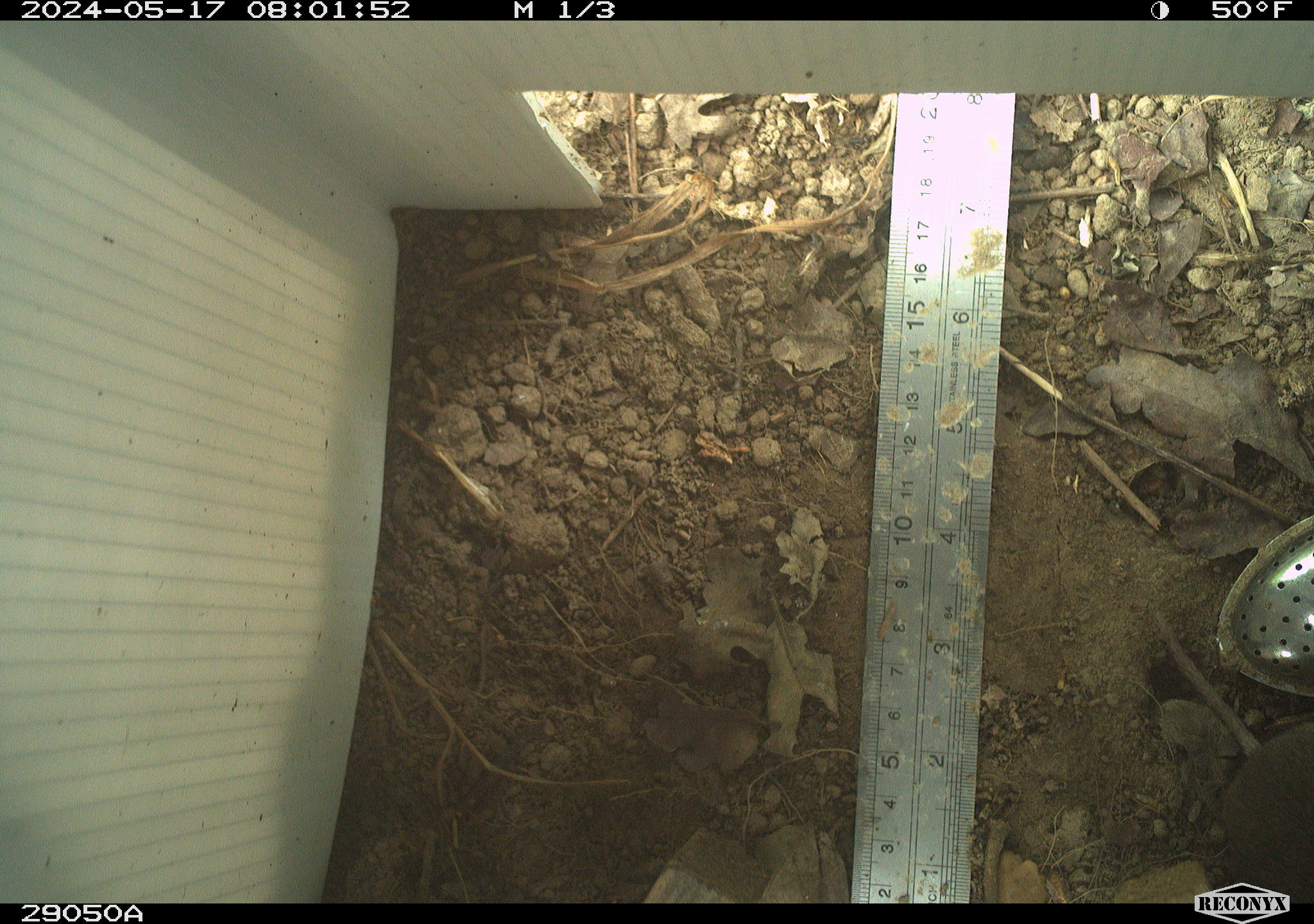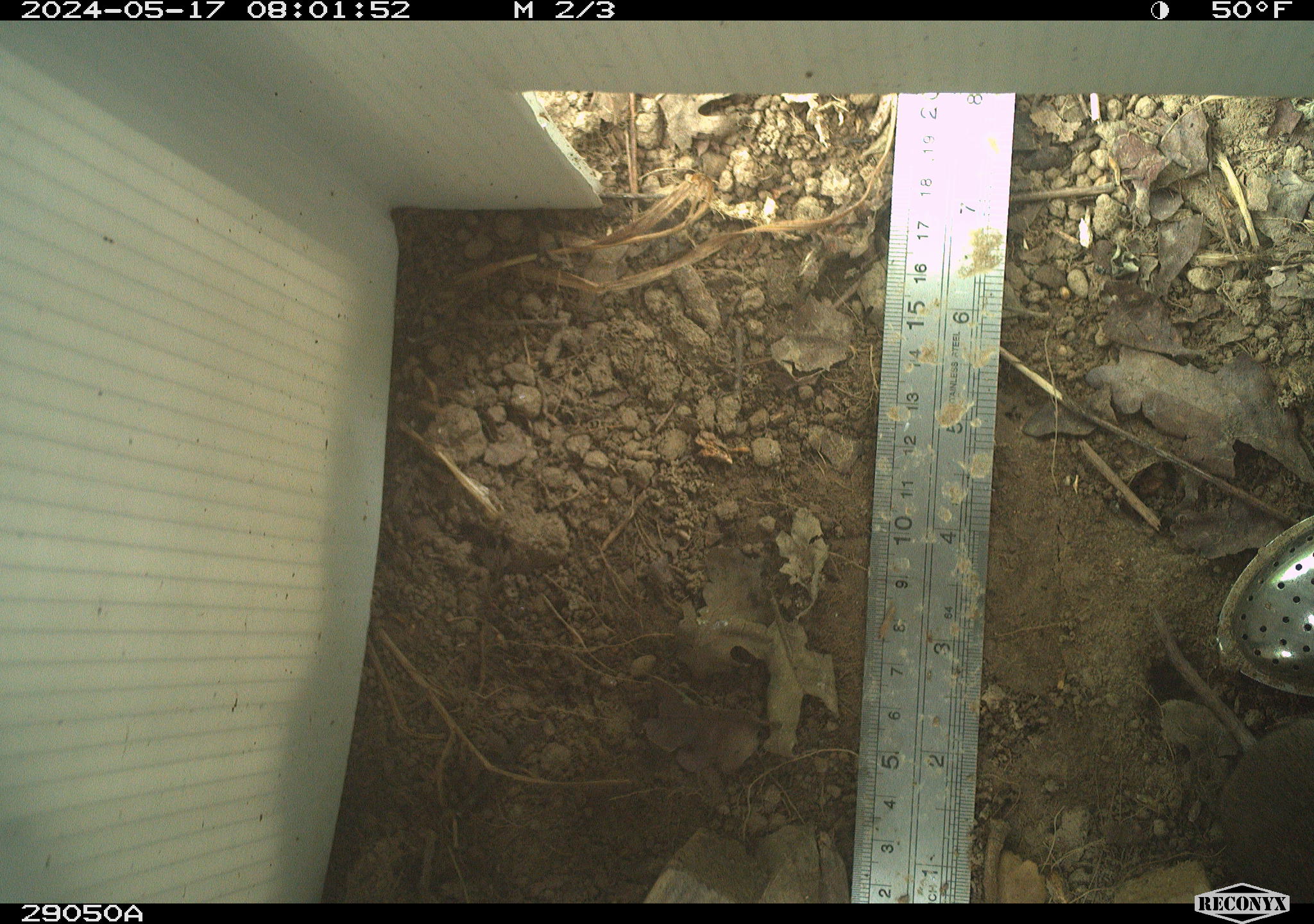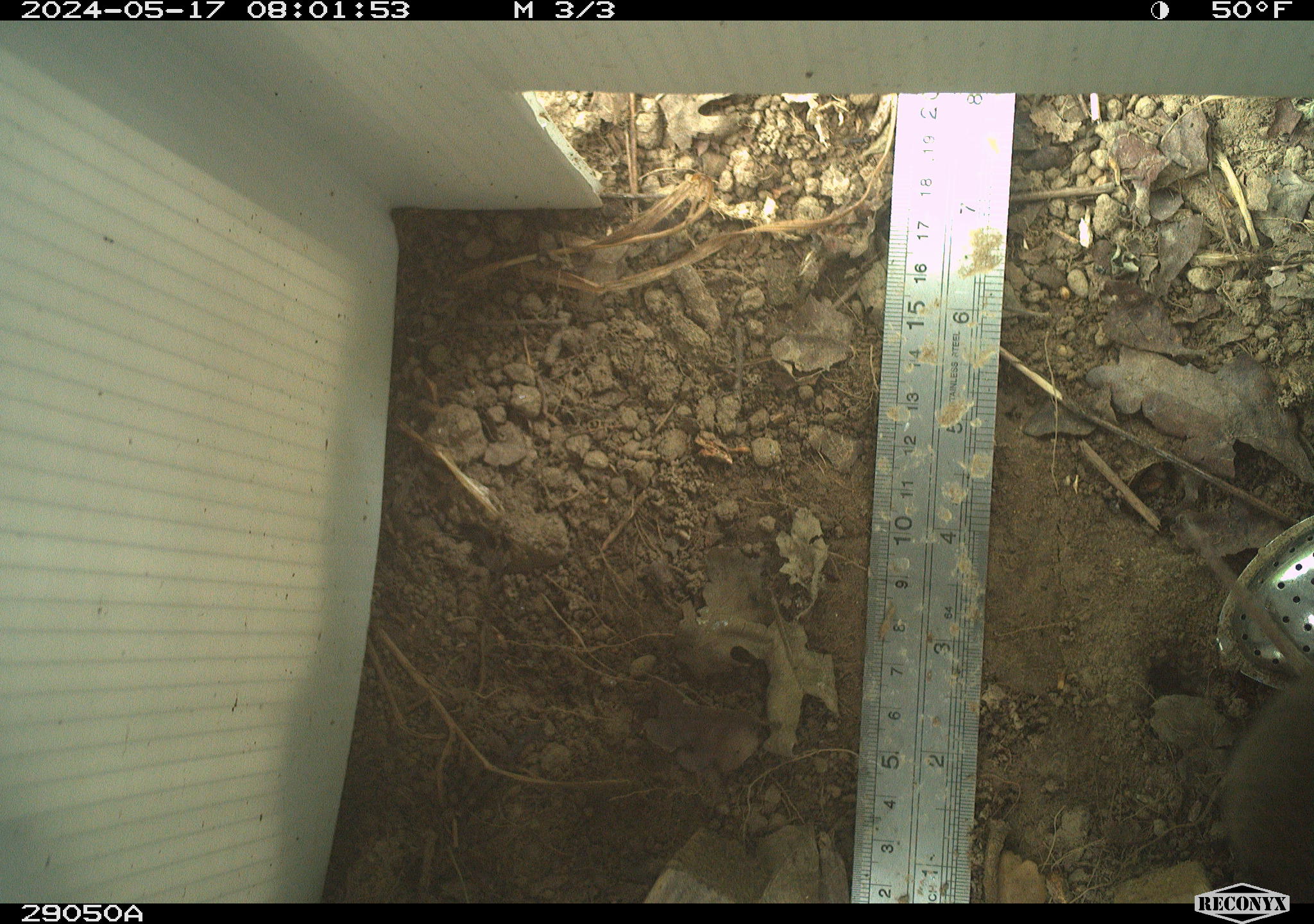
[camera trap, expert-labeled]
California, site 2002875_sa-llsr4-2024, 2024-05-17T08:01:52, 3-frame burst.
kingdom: Animalia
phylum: Chordata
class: Mammalia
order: Rodentia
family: Cricetidae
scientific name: Arvicolinae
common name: voles, lemmings, and muskrats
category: arvicolinae subfamily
Arvicolinae subfamily (voles, lemmings, and muskrats) (Arvicolinae).